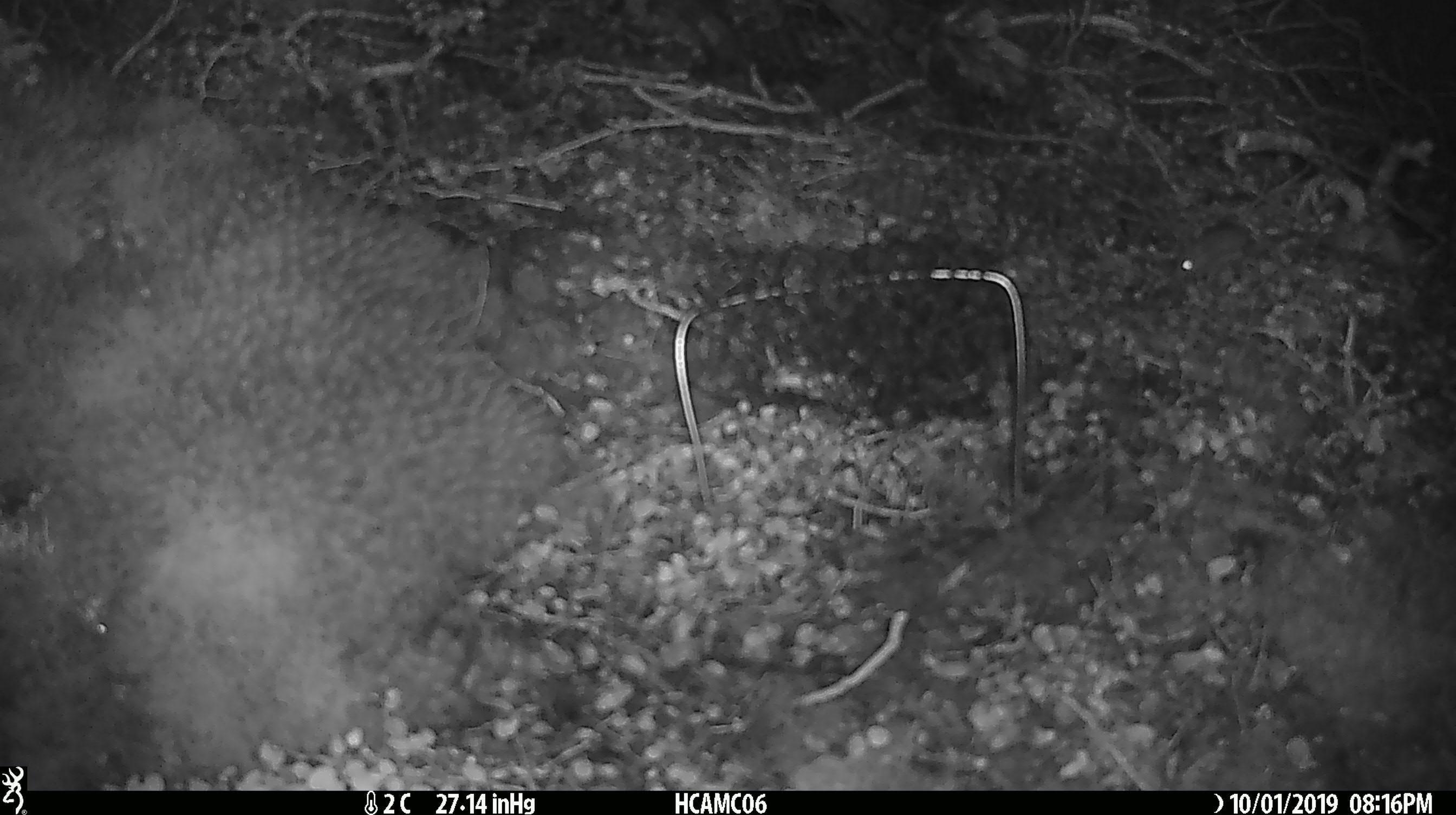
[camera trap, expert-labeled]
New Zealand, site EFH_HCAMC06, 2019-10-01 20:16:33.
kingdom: Animalia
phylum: Chordata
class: Mammalia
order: Rodentia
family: Muridae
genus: Mus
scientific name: Mus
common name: mouse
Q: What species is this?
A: Mouse (Mus).